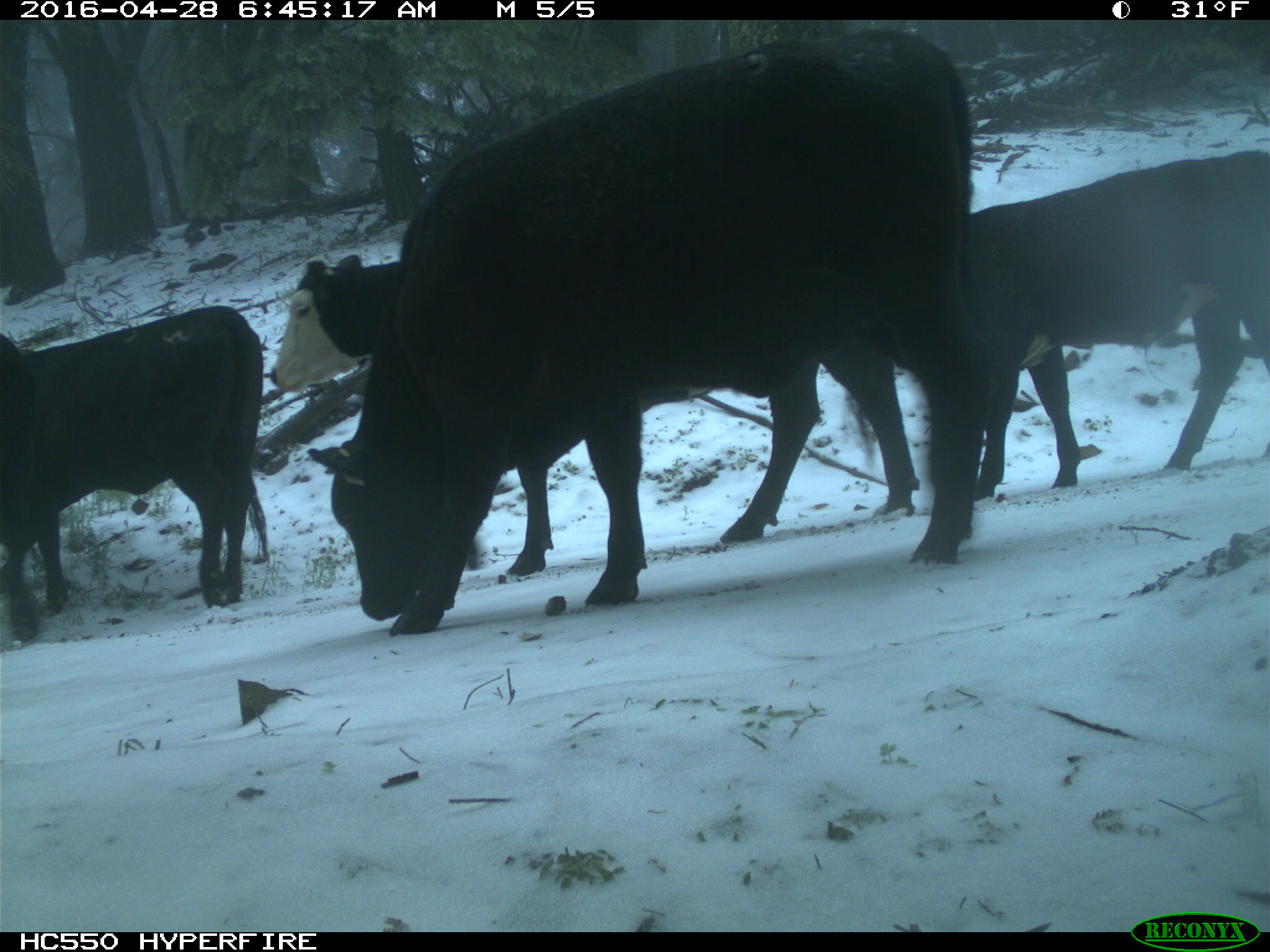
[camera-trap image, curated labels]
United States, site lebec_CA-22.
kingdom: Animalia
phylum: Chordata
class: Mammalia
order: Artiodactyla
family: Bovidae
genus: Bos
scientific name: Bos taurus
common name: domestic cow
Bos taurus (domestic cow).